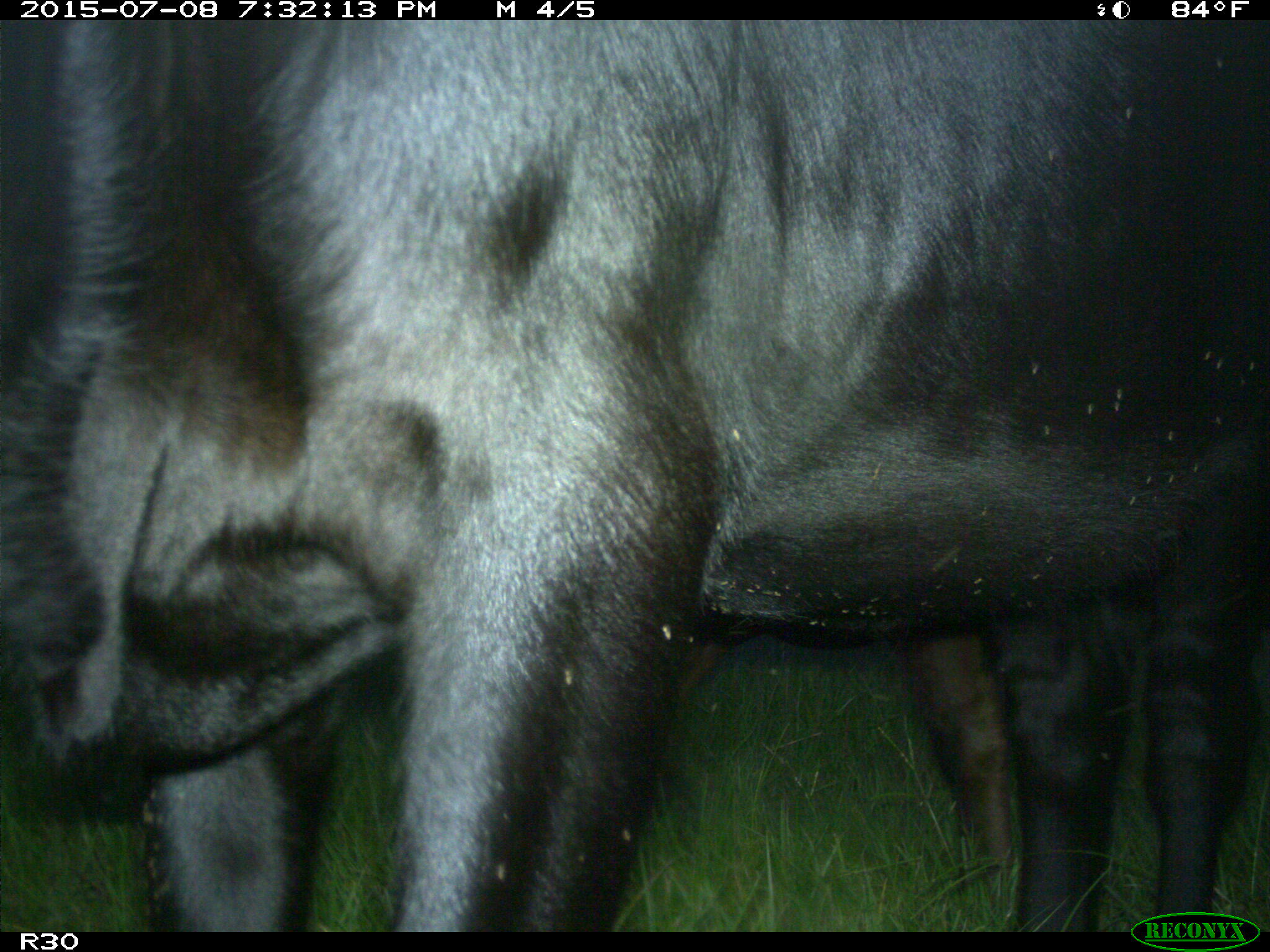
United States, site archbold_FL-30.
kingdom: Animalia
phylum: Chordata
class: Mammalia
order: Artiodactyla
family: Bovidae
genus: Bos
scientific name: Bos taurus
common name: domestic cow